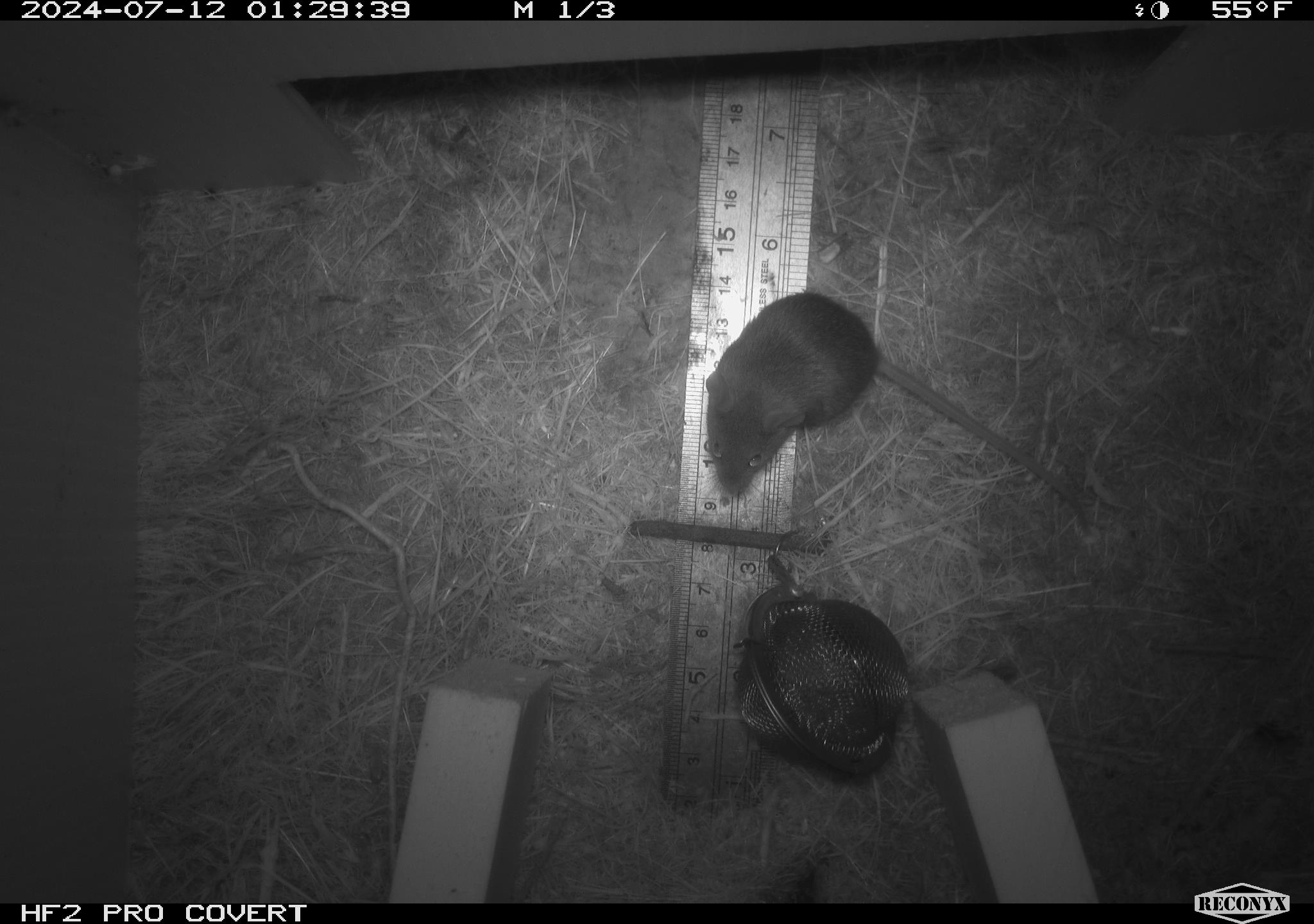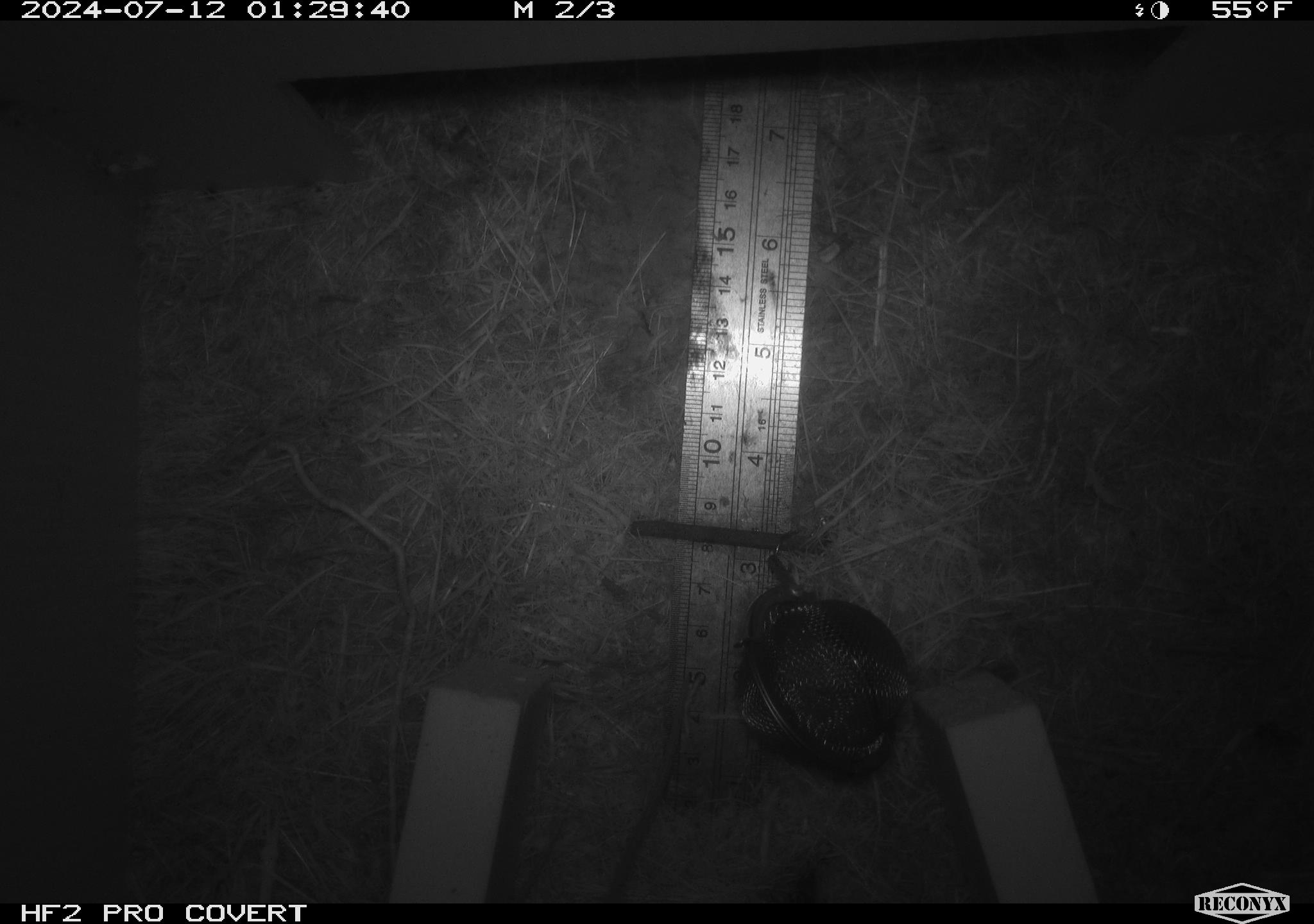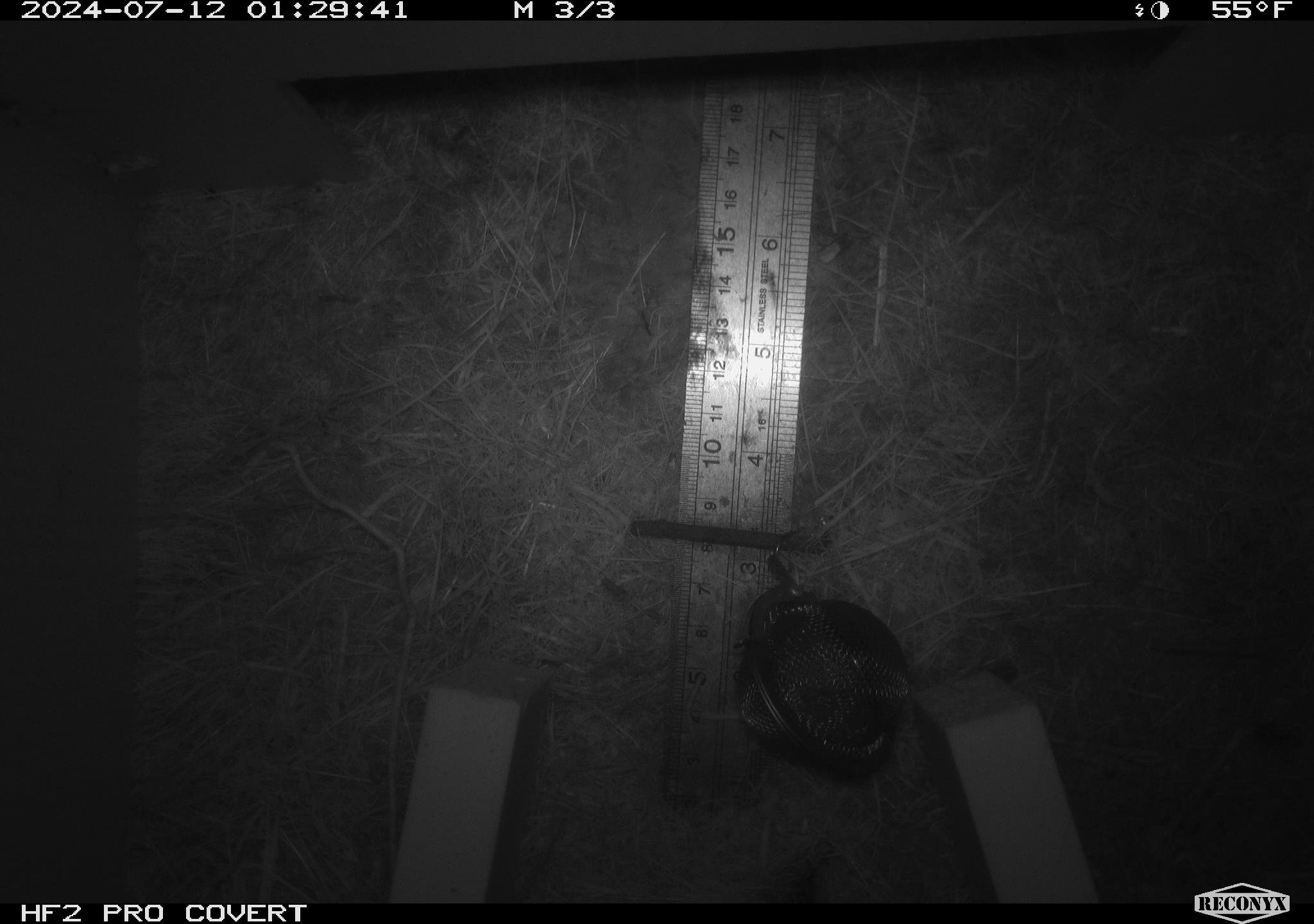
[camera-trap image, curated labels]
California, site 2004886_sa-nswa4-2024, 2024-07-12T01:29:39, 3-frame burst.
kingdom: Animalia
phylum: Chordata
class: Mammalia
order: Rodentia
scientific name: Rodentia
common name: mouse species